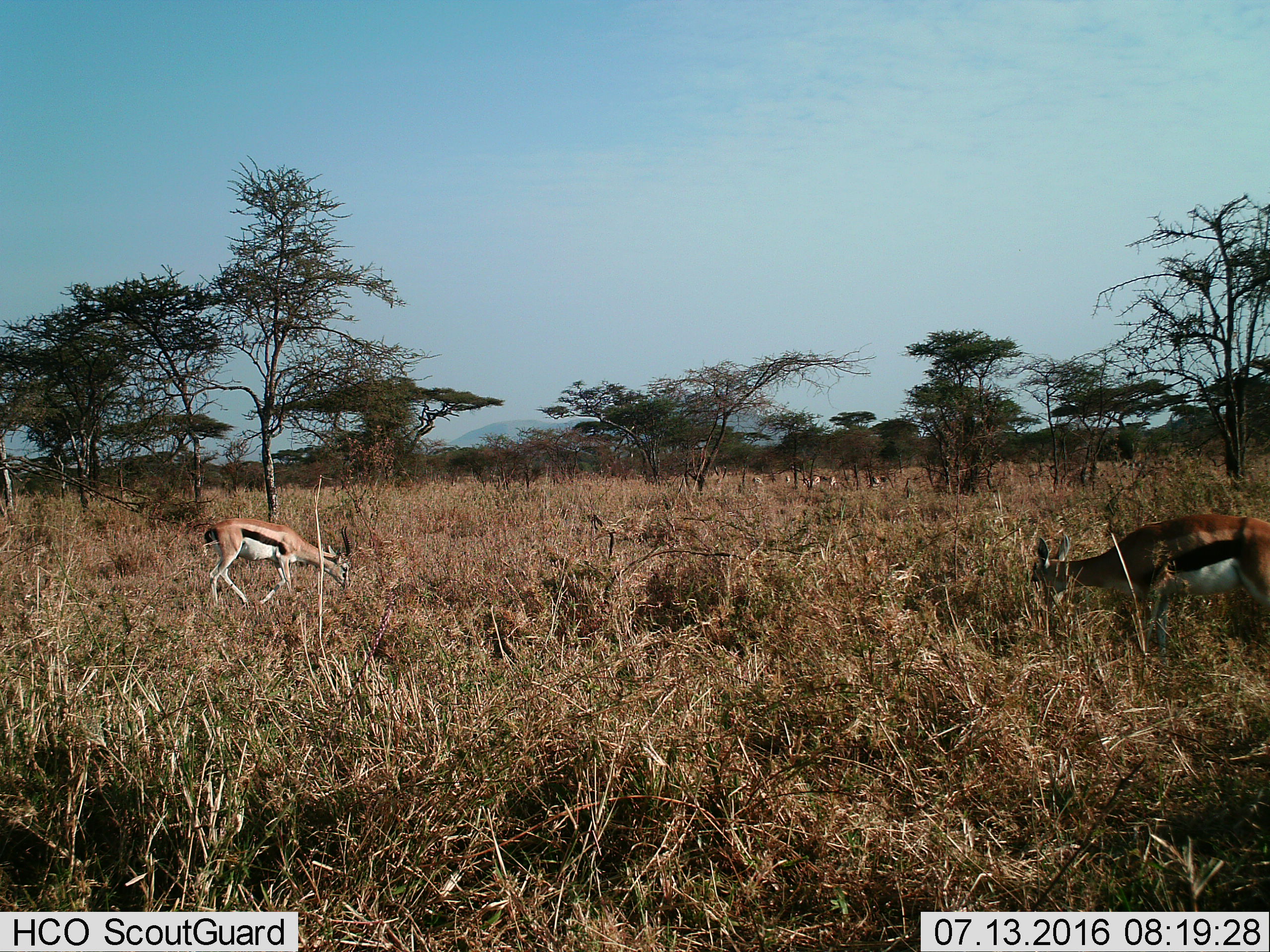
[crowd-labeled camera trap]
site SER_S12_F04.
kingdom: Animalia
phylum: Chordata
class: Mammalia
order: Artiodactyla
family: Bovidae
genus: Eudorcas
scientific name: Eudorcas thomsonii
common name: thomson's gazelle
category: gazellethomsons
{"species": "gazellethomsons (thomson's gazelle) (Eudorcas thomsonii)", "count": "6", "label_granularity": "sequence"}